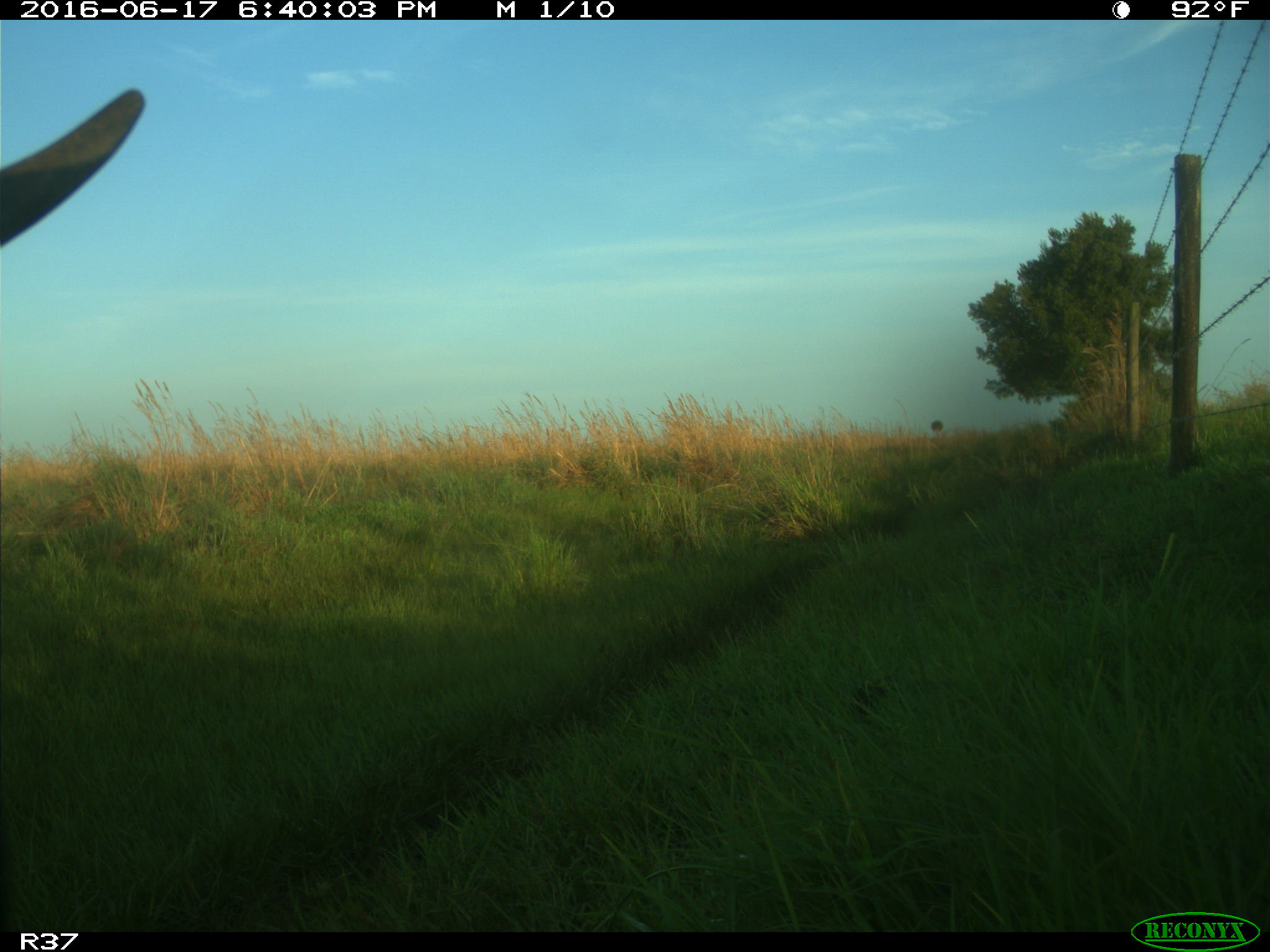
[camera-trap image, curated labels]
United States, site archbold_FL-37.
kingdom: Animalia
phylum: Chordata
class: Mammalia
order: Artiodactyla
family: Bovidae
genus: Bos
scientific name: Bos taurus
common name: domestic cow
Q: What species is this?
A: Bos taurus (domestic cow).